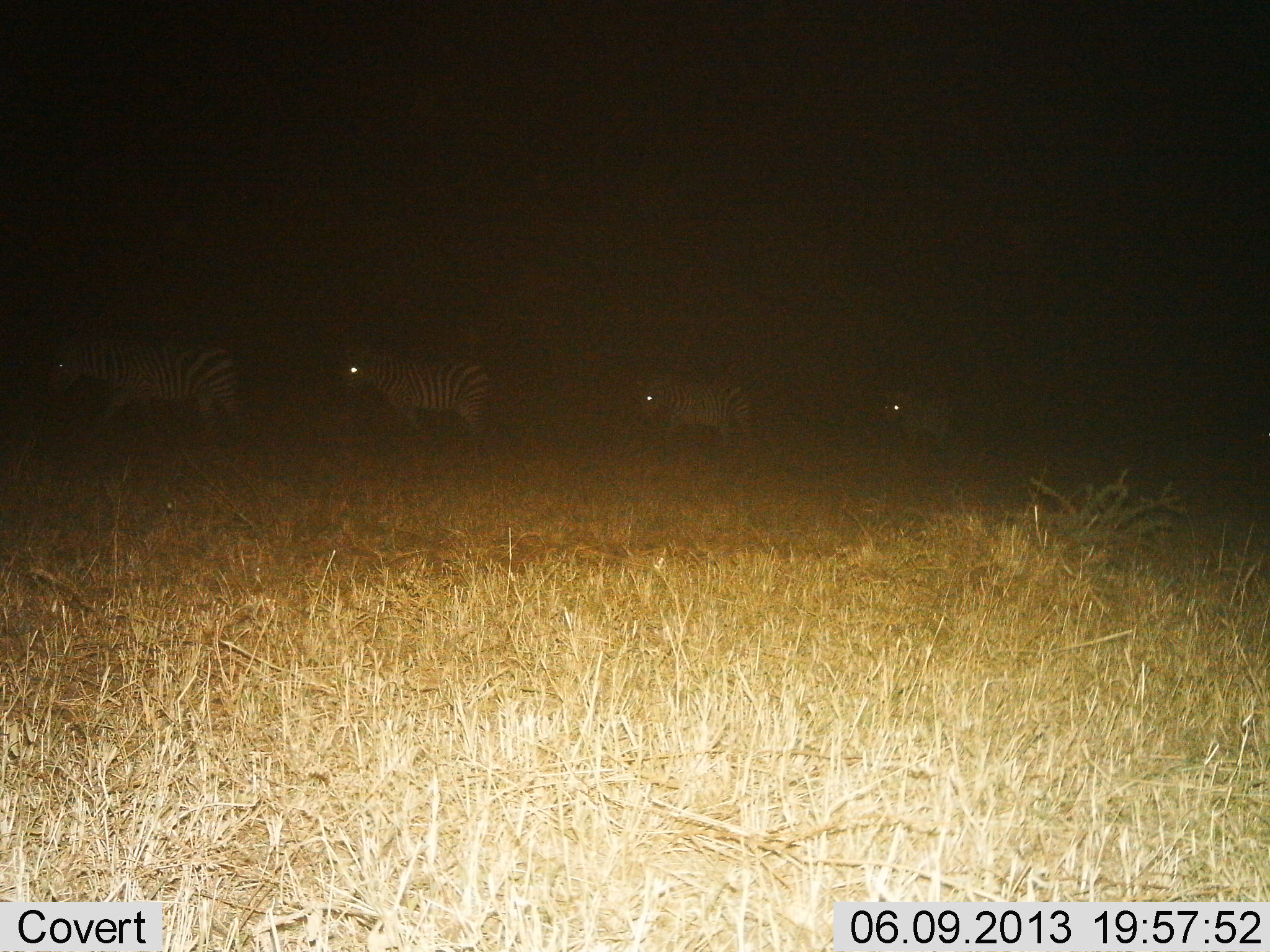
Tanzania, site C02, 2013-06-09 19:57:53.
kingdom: Animalia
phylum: Chordata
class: Mammalia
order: Perissodactyla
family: Equidae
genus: Equus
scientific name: Equus quagga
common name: plains zebra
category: zebra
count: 4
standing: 0%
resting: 0%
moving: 100%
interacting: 0%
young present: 20%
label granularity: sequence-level